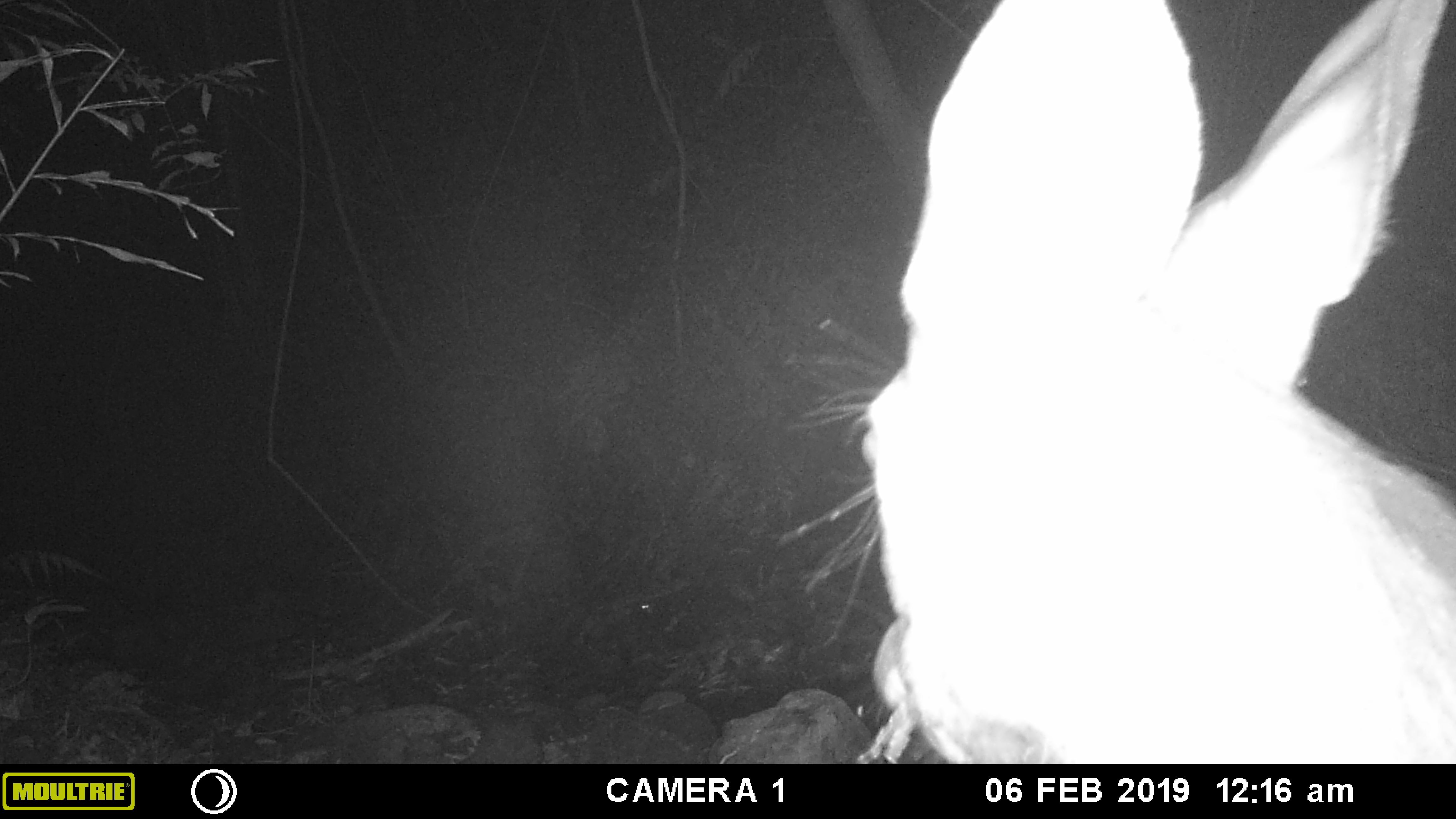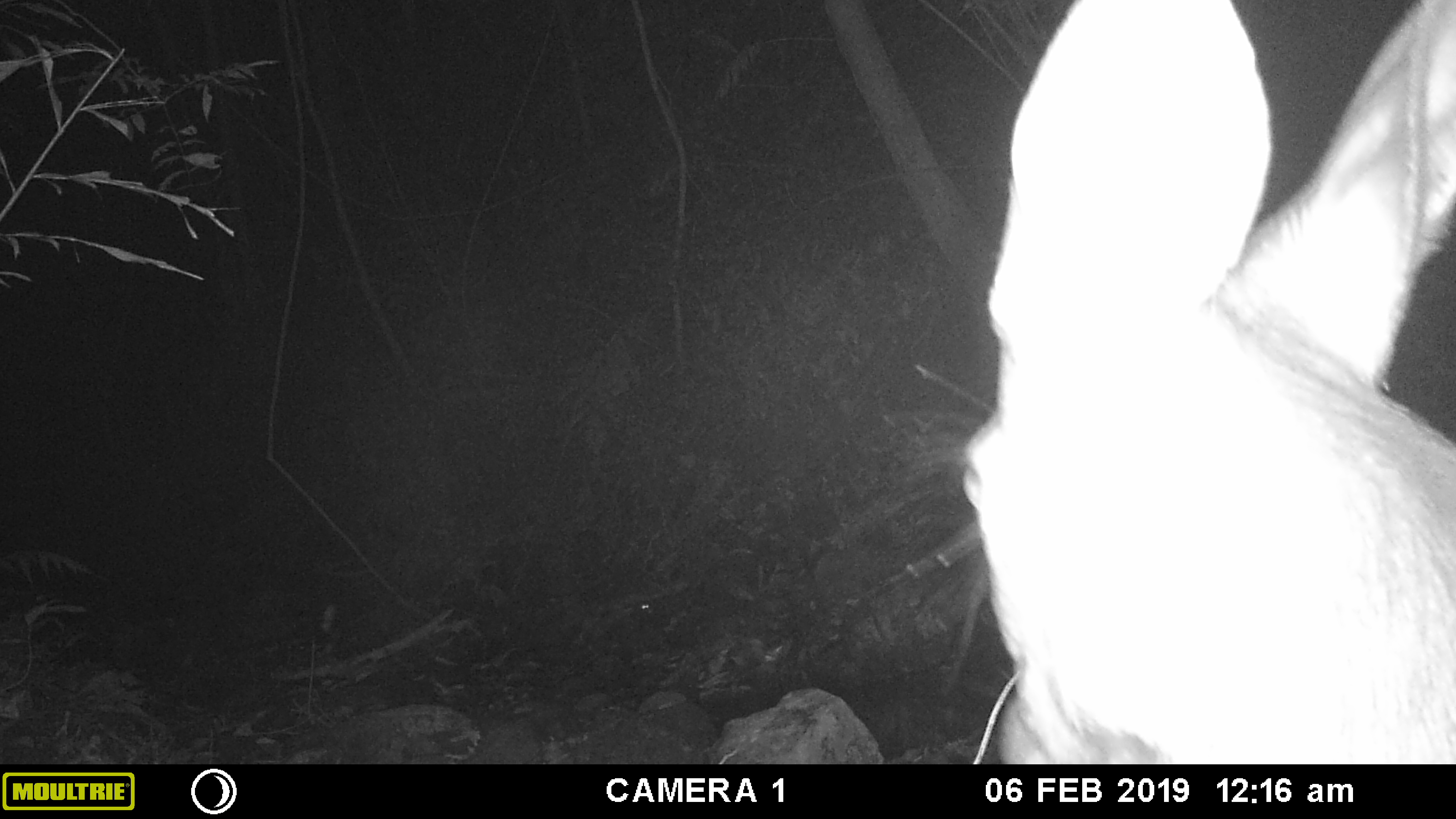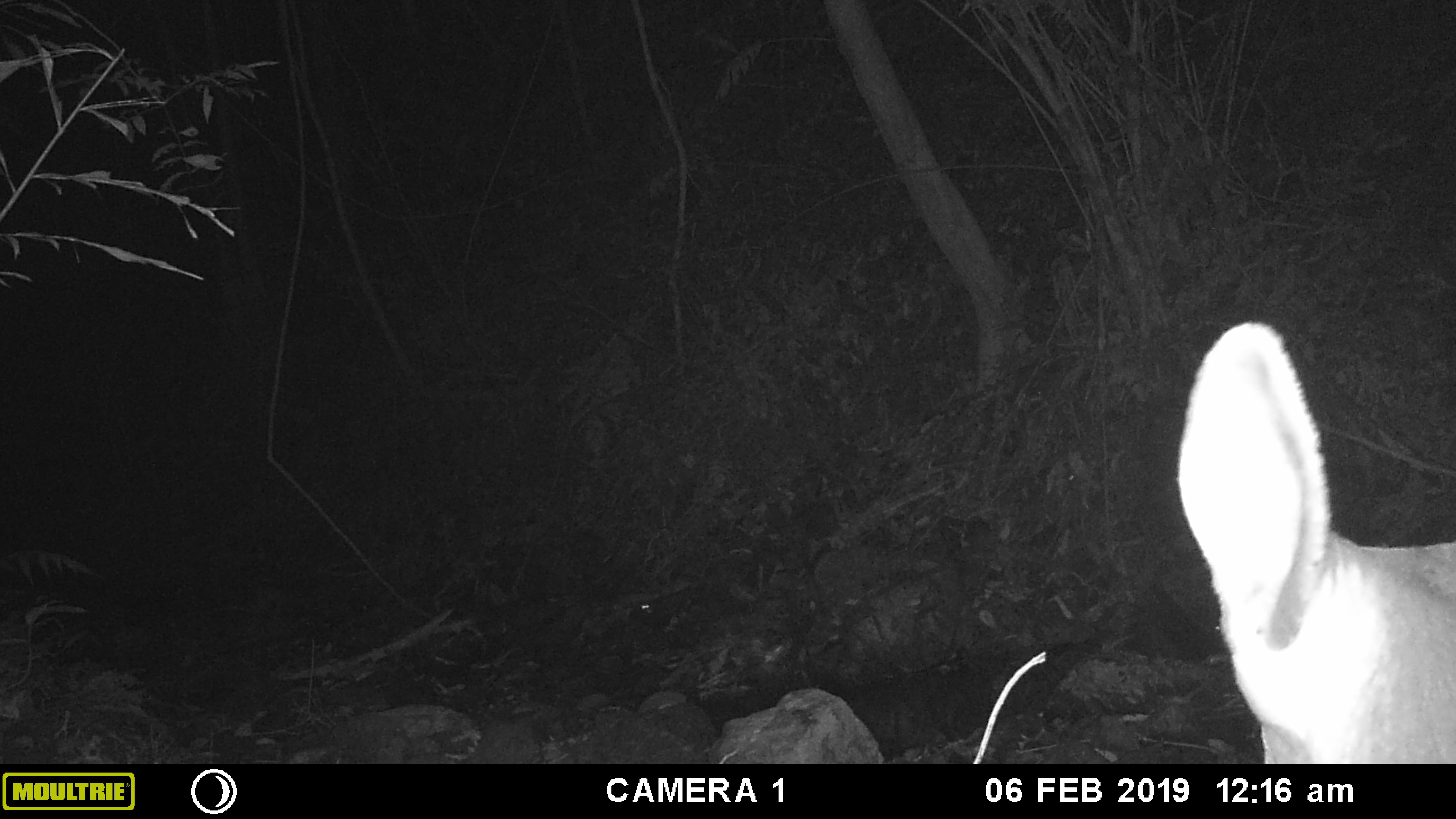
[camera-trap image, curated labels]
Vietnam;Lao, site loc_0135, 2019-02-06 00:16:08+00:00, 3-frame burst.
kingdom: Animalia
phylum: Chordata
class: Mammalia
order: Artiodactyla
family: Cervidae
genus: Rusa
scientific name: Rusa unicolor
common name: sambar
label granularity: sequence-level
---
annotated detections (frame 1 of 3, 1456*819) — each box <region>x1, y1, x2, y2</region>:
sambar: <region>773, 0, 1456, 764</region>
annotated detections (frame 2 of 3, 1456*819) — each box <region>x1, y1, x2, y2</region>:
sambar: <region>901, 0, 1456, 762</region>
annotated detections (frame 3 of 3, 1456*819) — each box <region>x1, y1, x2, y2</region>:
sambar: <region>1175, 320, 1456, 762</region>